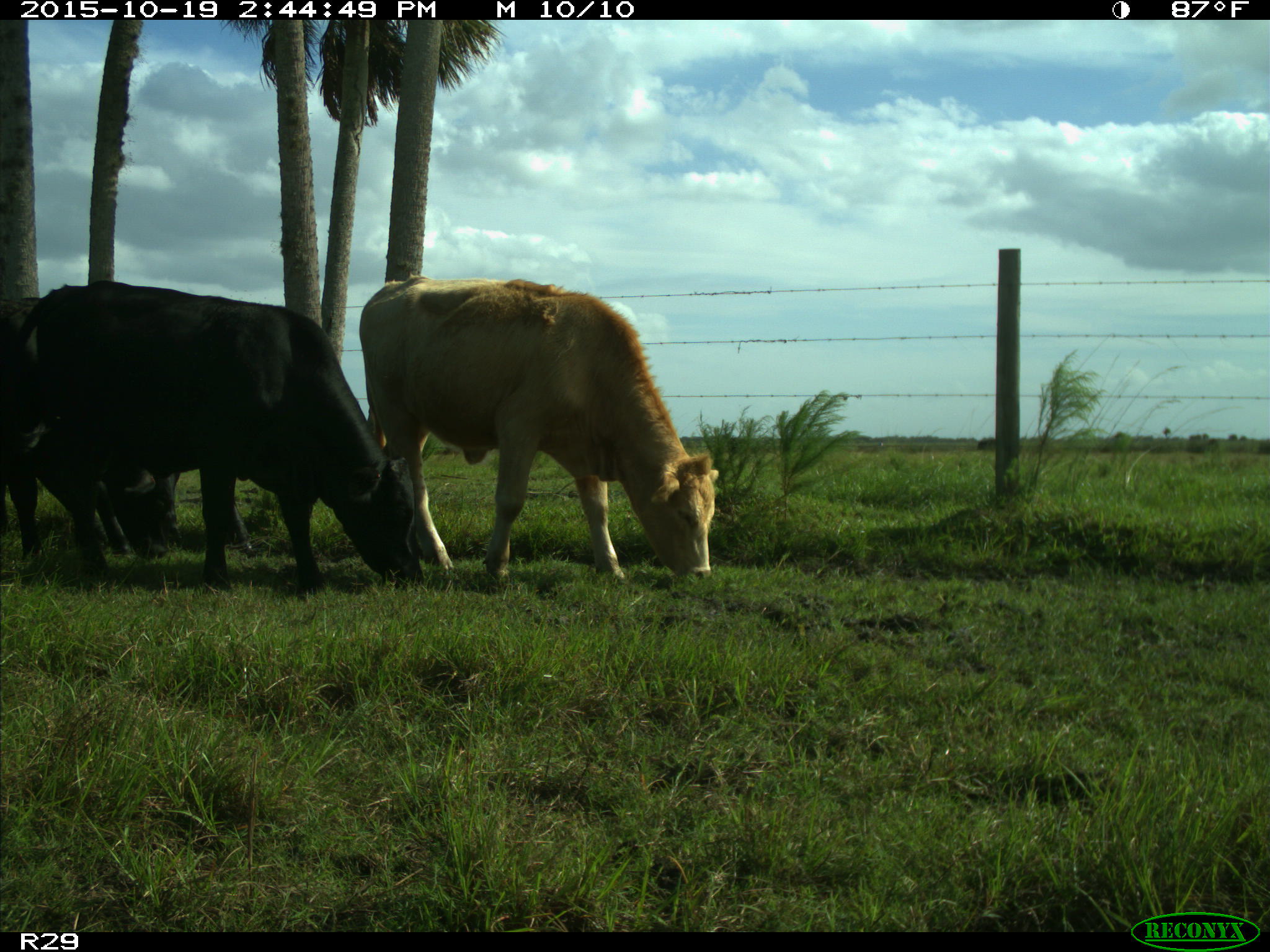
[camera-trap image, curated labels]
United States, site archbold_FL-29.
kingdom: Animalia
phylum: Chordata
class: Mammalia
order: Artiodactyla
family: Bovidae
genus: Bos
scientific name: Bos taurus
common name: domestic cow